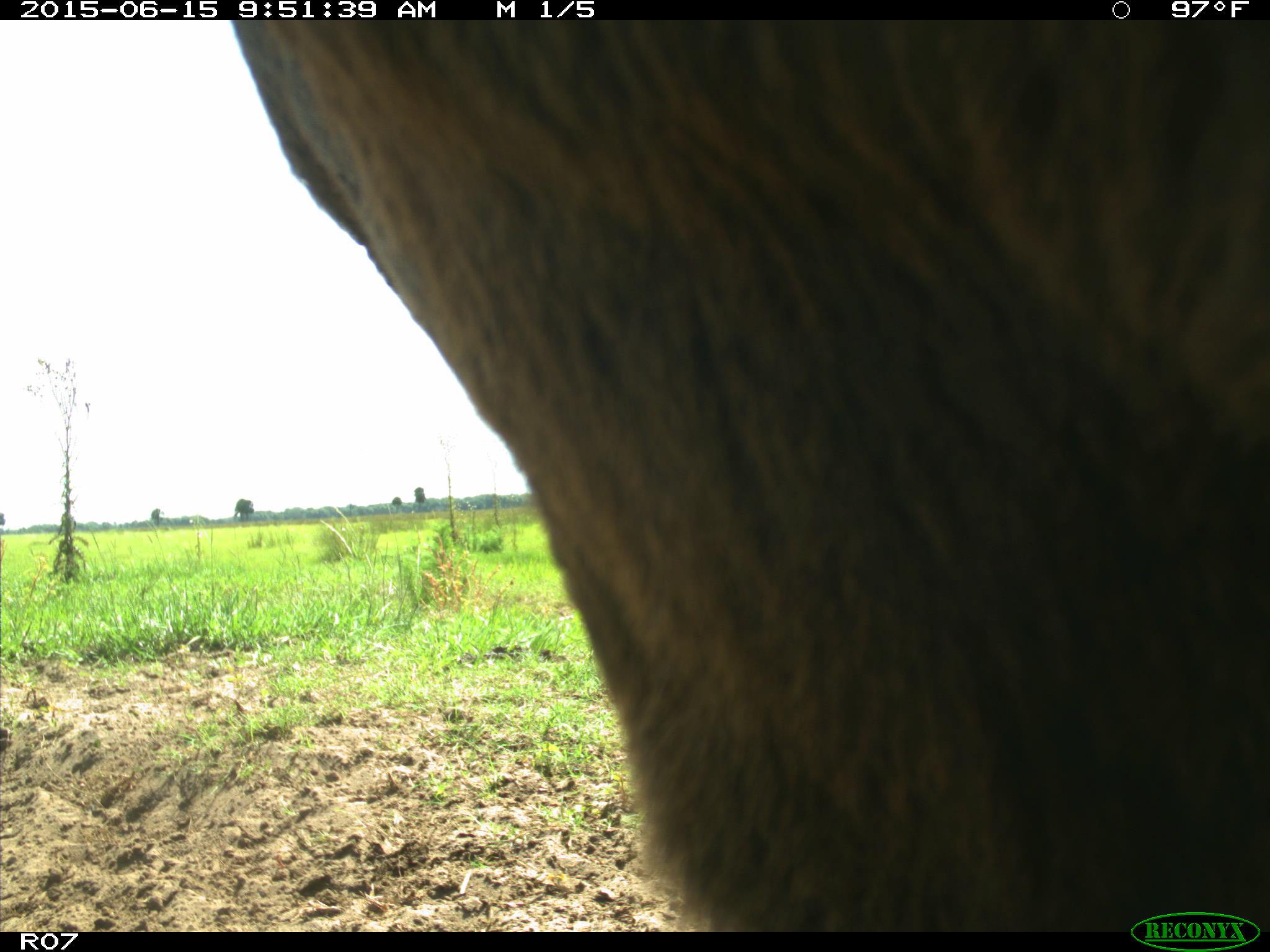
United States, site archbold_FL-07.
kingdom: Animalia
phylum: Chordata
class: Mammalia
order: Artiodactyla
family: Bovidae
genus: Bos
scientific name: Bos taurus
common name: domestic cow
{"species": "Bos taurus (domestic cow)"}